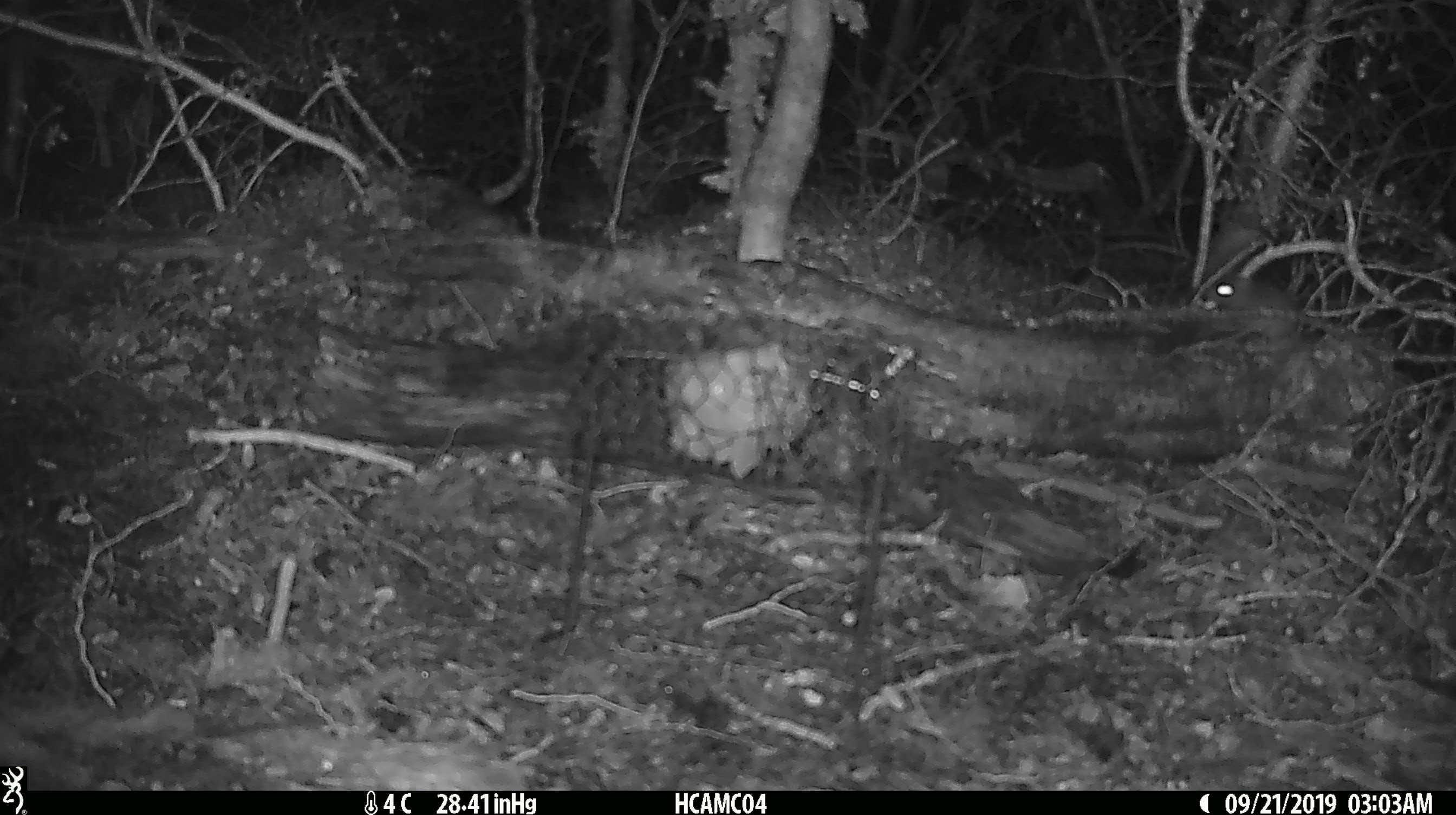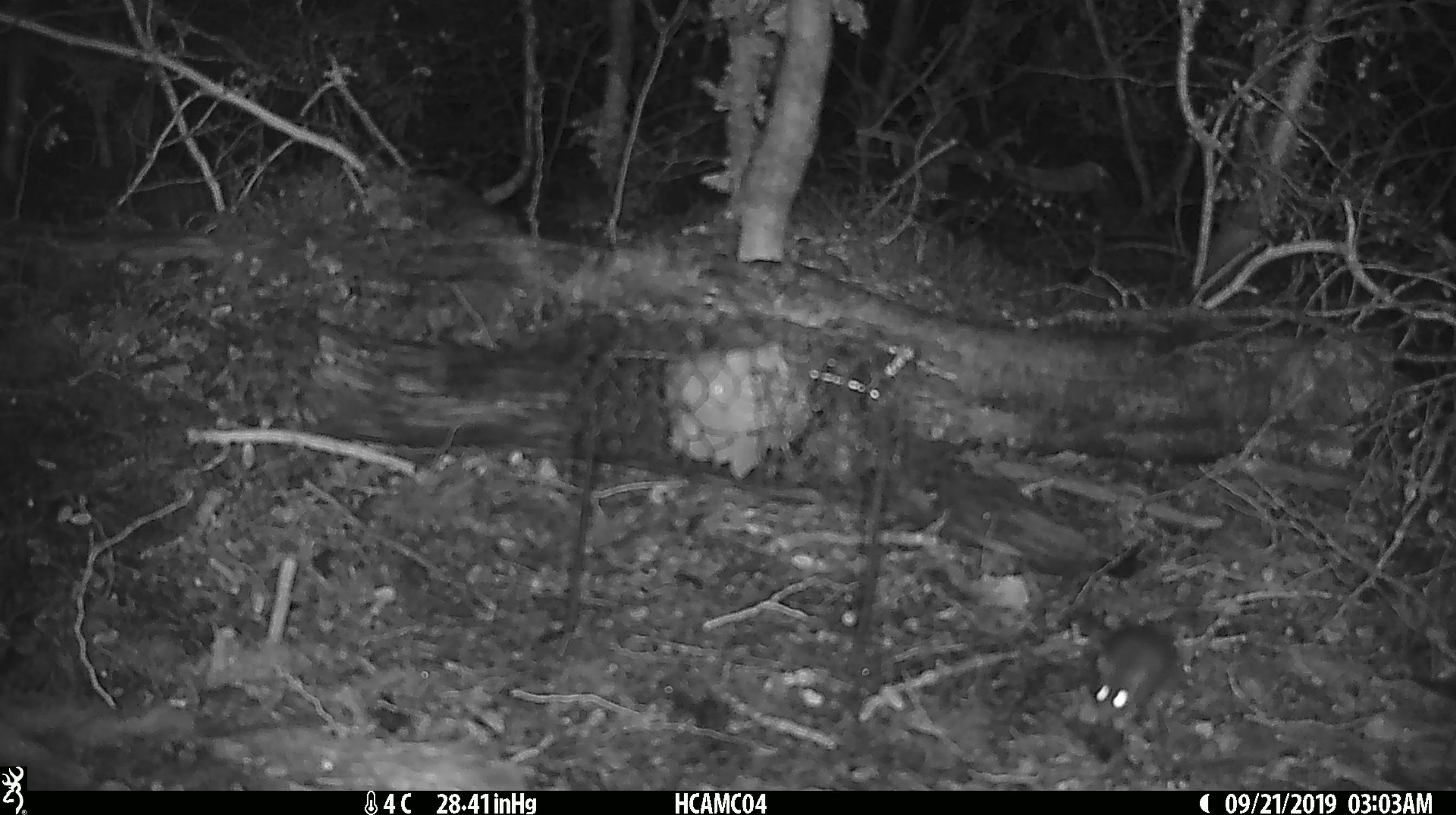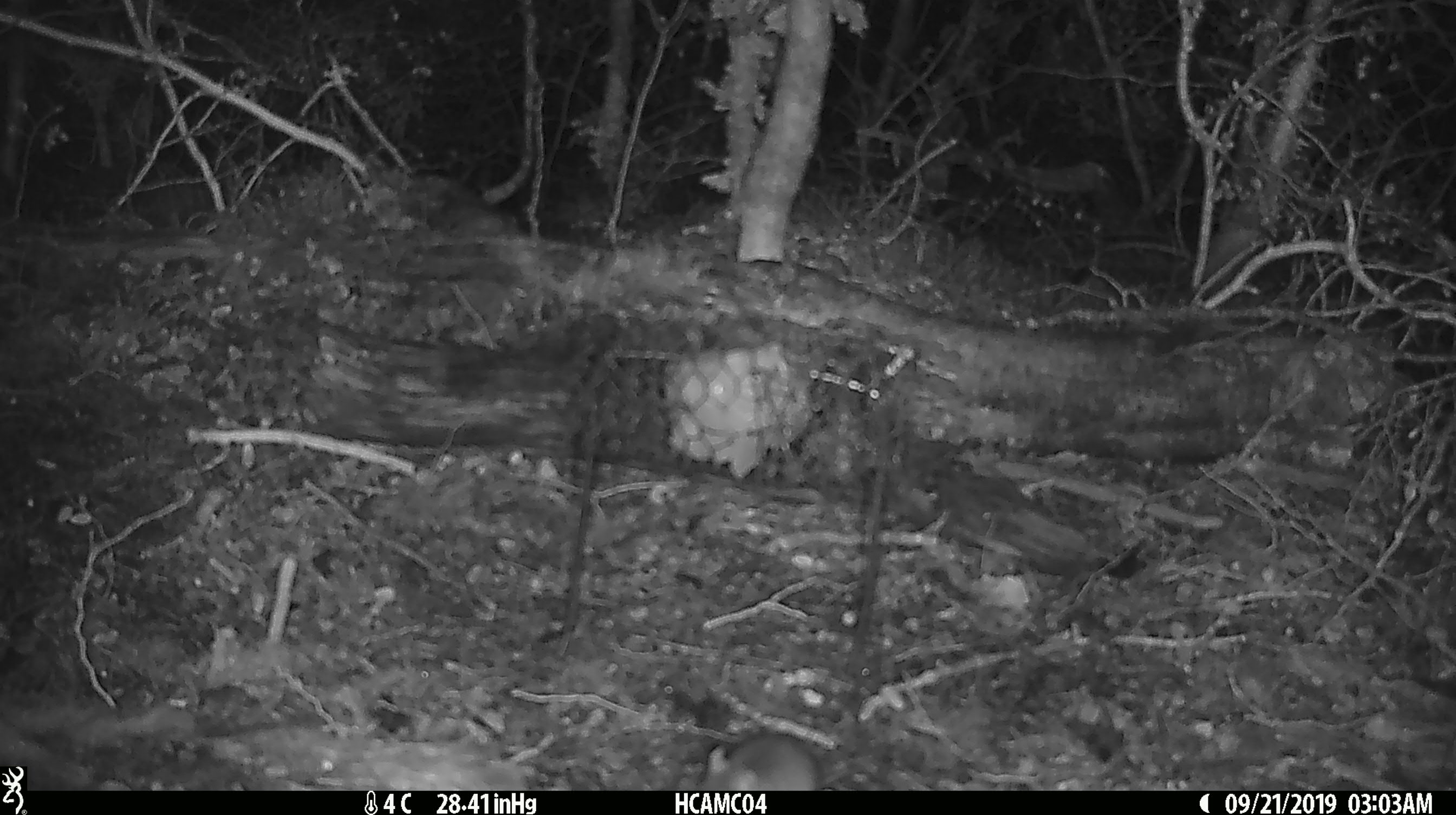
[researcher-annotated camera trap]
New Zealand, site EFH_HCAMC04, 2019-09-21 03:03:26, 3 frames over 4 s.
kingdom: Animalia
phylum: Chordata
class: Mammalia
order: Rodentia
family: Muridae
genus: Mus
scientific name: Mus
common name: mouse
Mouse (Mus).